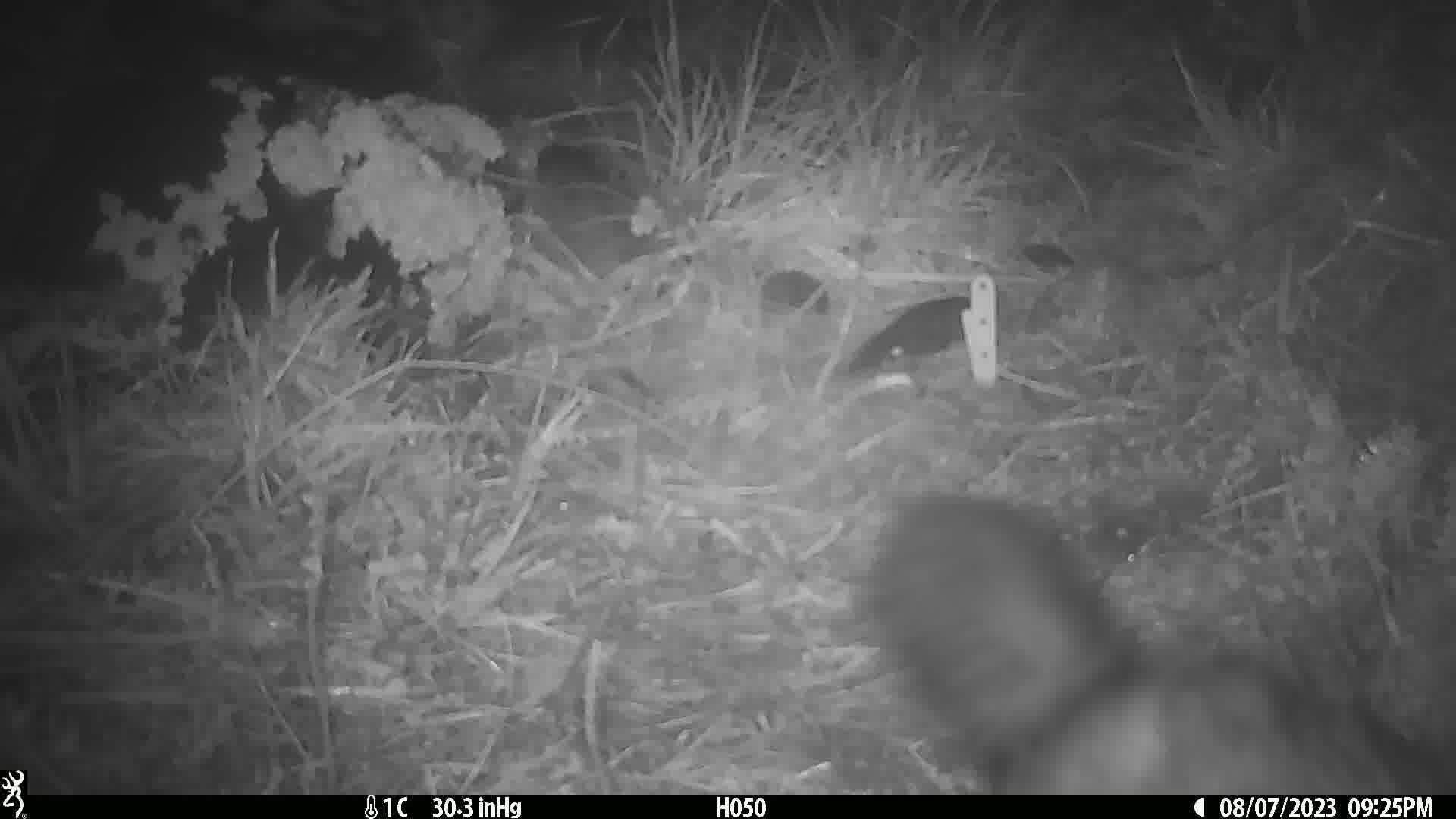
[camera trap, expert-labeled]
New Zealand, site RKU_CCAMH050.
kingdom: Animalia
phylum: Chordata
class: Mammalia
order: Diprotodontia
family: Phalangeridae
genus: Trichosurus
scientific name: Trichosurus vulpecula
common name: common brushtail possum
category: possum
Possum (common brushtail possum) (Trichosurus vulpecula).